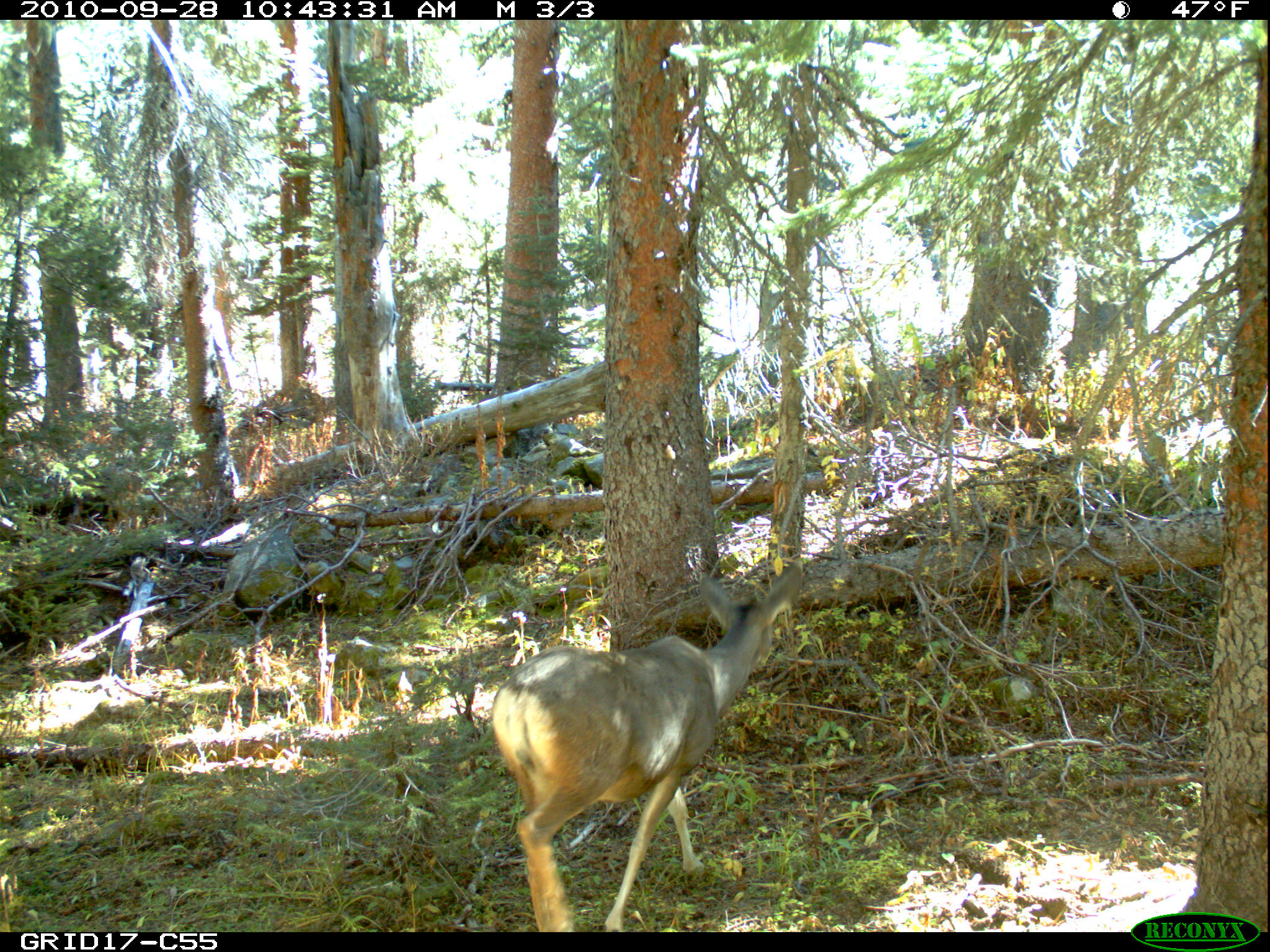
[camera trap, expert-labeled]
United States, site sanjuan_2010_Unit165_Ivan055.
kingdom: Animalia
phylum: Chordata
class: Mammalia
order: Artiodactyla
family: Cervidae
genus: Odocoileus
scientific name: Odocoileus hemionus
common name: mule deer